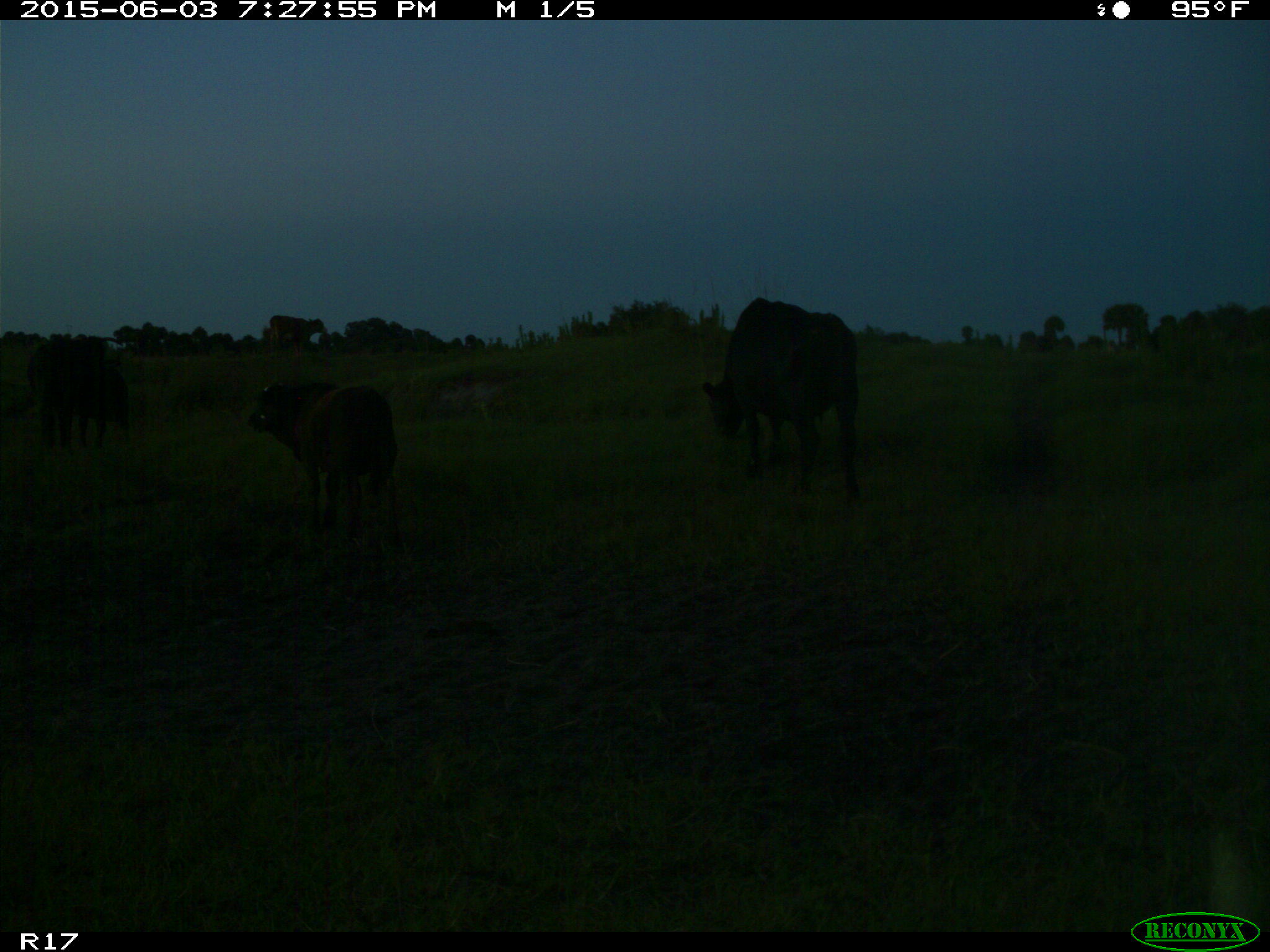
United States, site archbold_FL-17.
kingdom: Animalia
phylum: Chordata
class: Mammalia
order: Artiodactyla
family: Bovidae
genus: Bos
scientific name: Bos taurus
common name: domestic cow